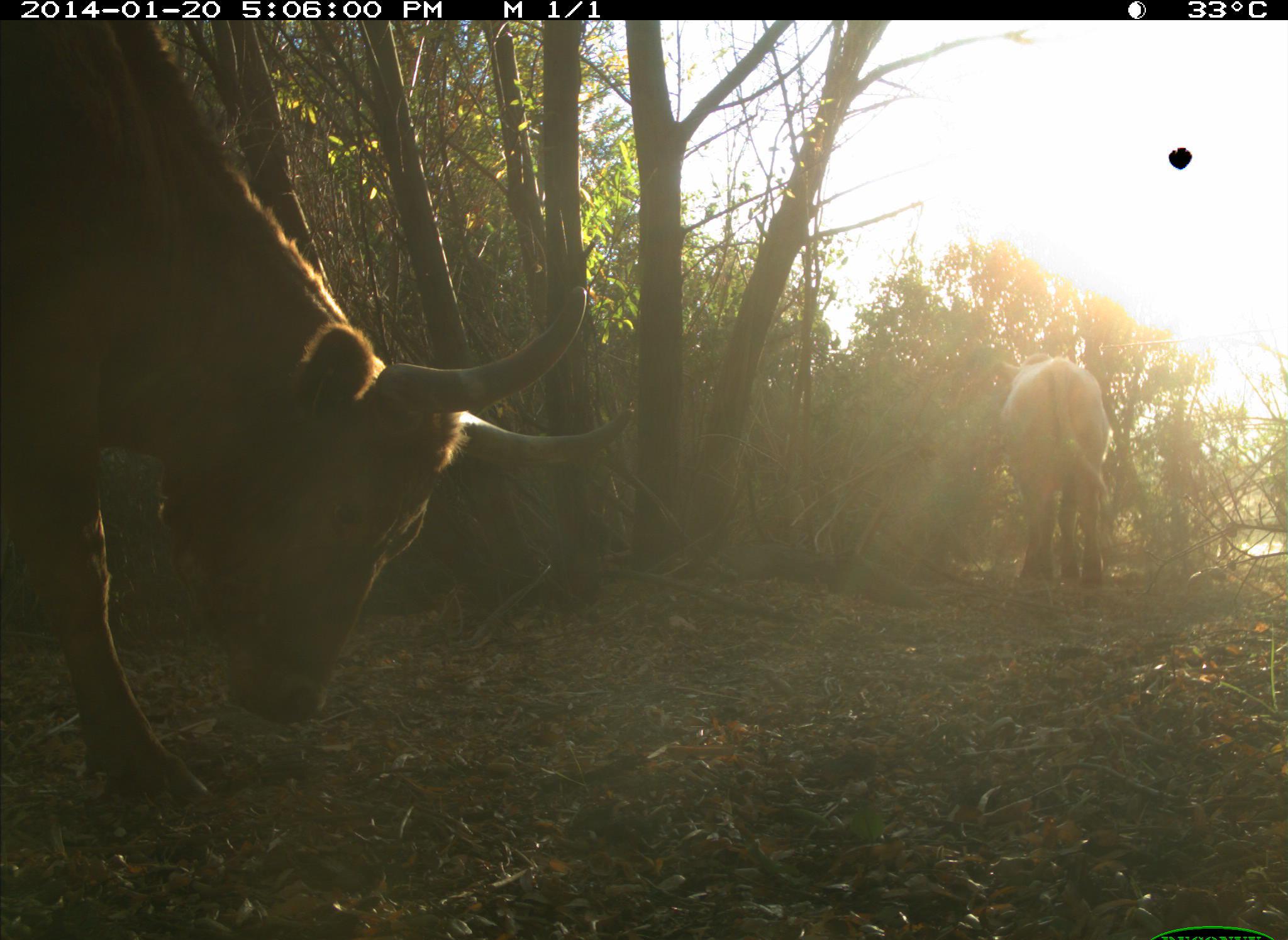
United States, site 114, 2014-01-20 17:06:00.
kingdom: Animalia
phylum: Chordata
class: Mammalia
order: Artiodactyla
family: Bovidae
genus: Bos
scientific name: Bos taurus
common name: cow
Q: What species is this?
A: Cow (Bos taurus).